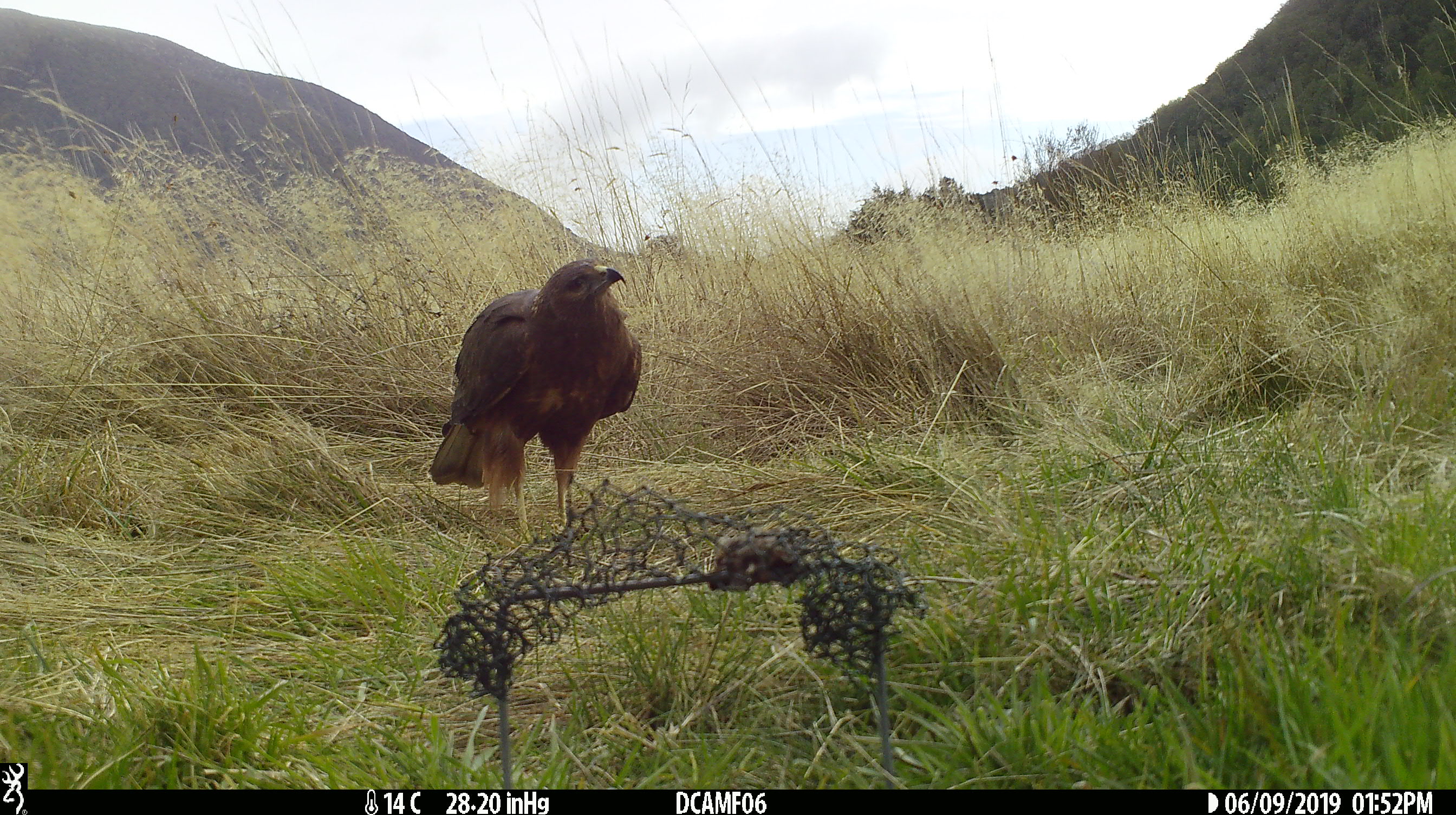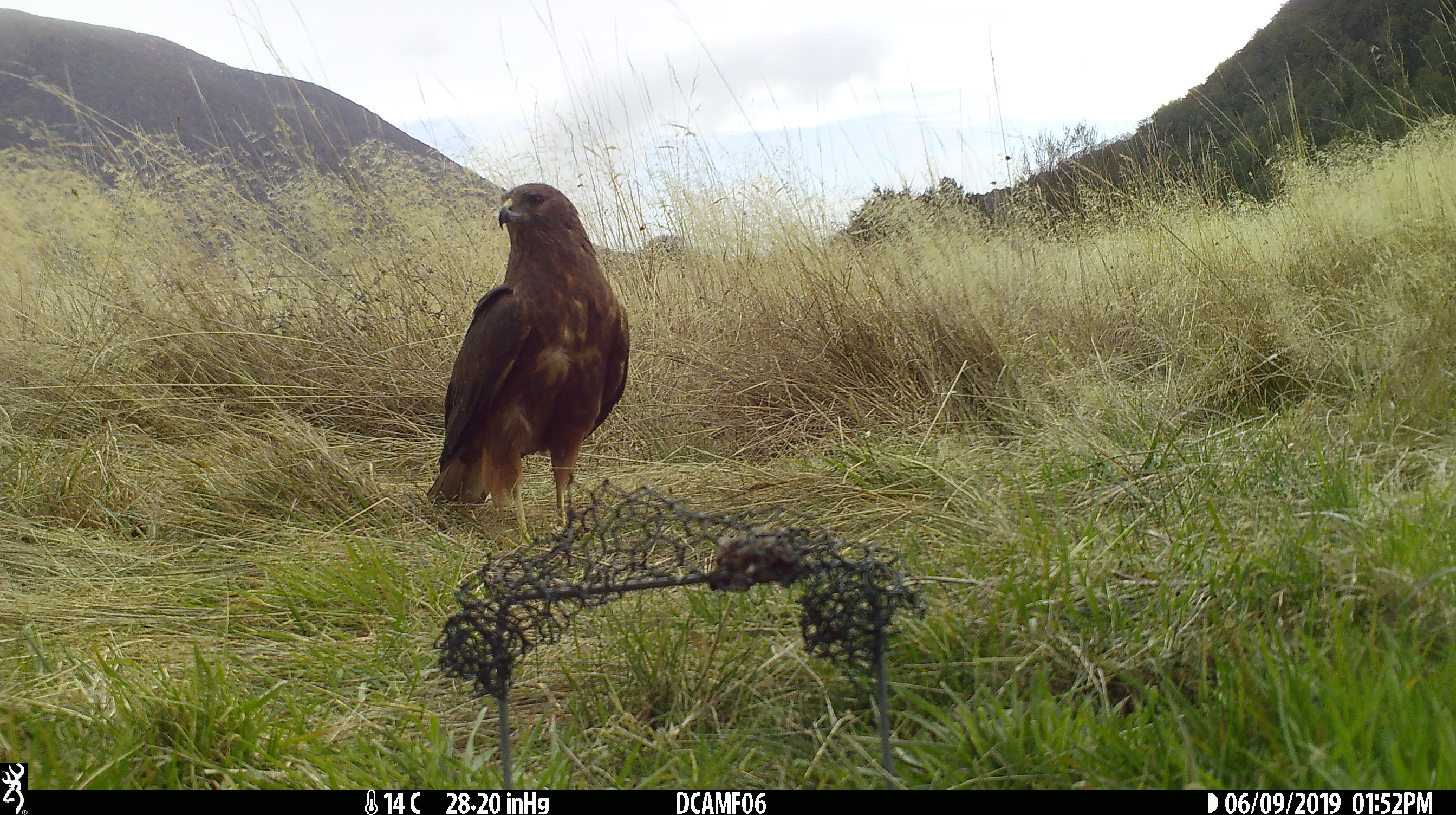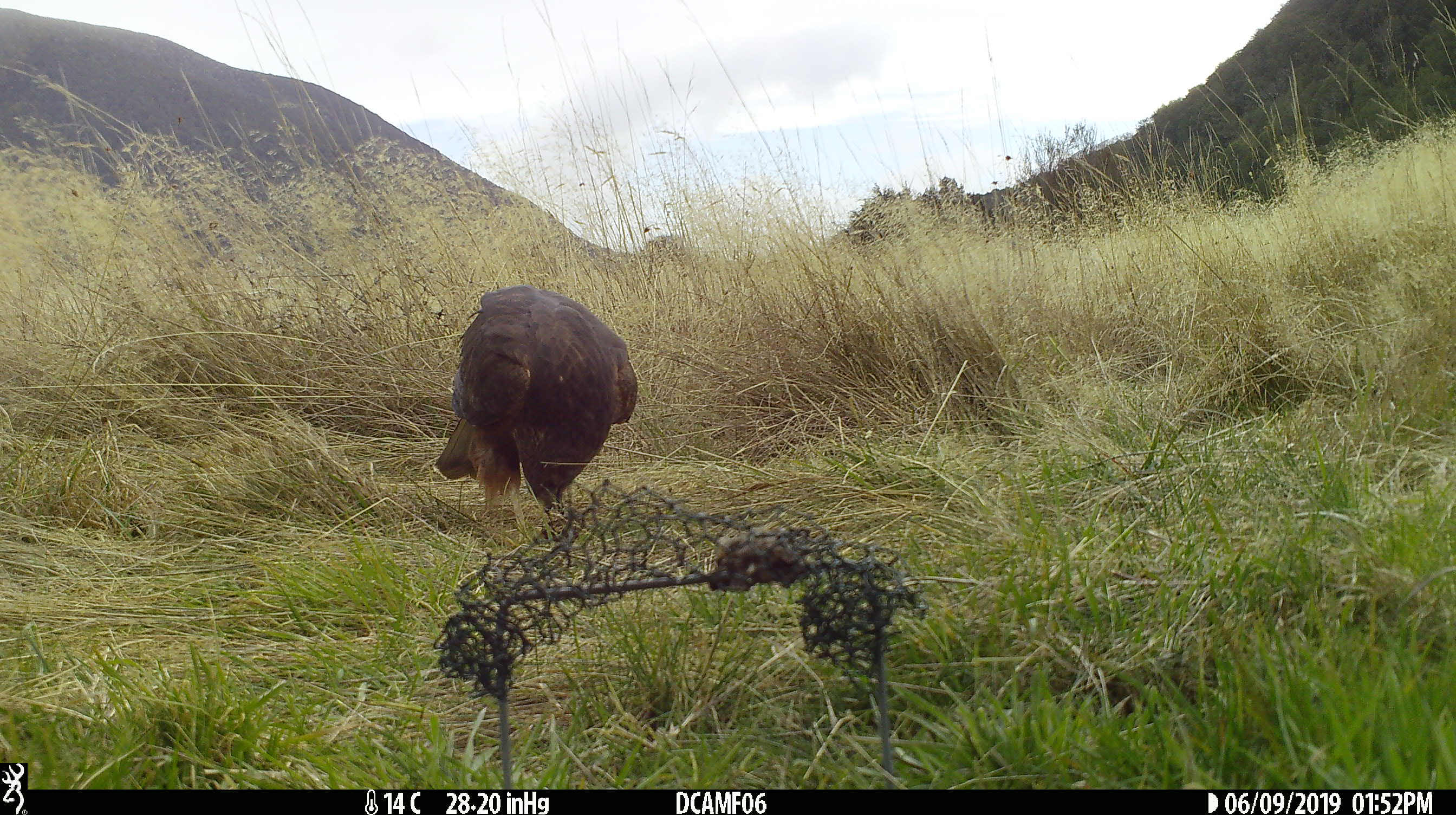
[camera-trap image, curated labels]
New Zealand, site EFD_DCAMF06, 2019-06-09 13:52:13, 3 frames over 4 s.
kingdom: Animalia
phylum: Chordata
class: Aves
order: Accipitriformes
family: Accipitridae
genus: Circus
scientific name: Circus approximans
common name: swamp harrier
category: harrier